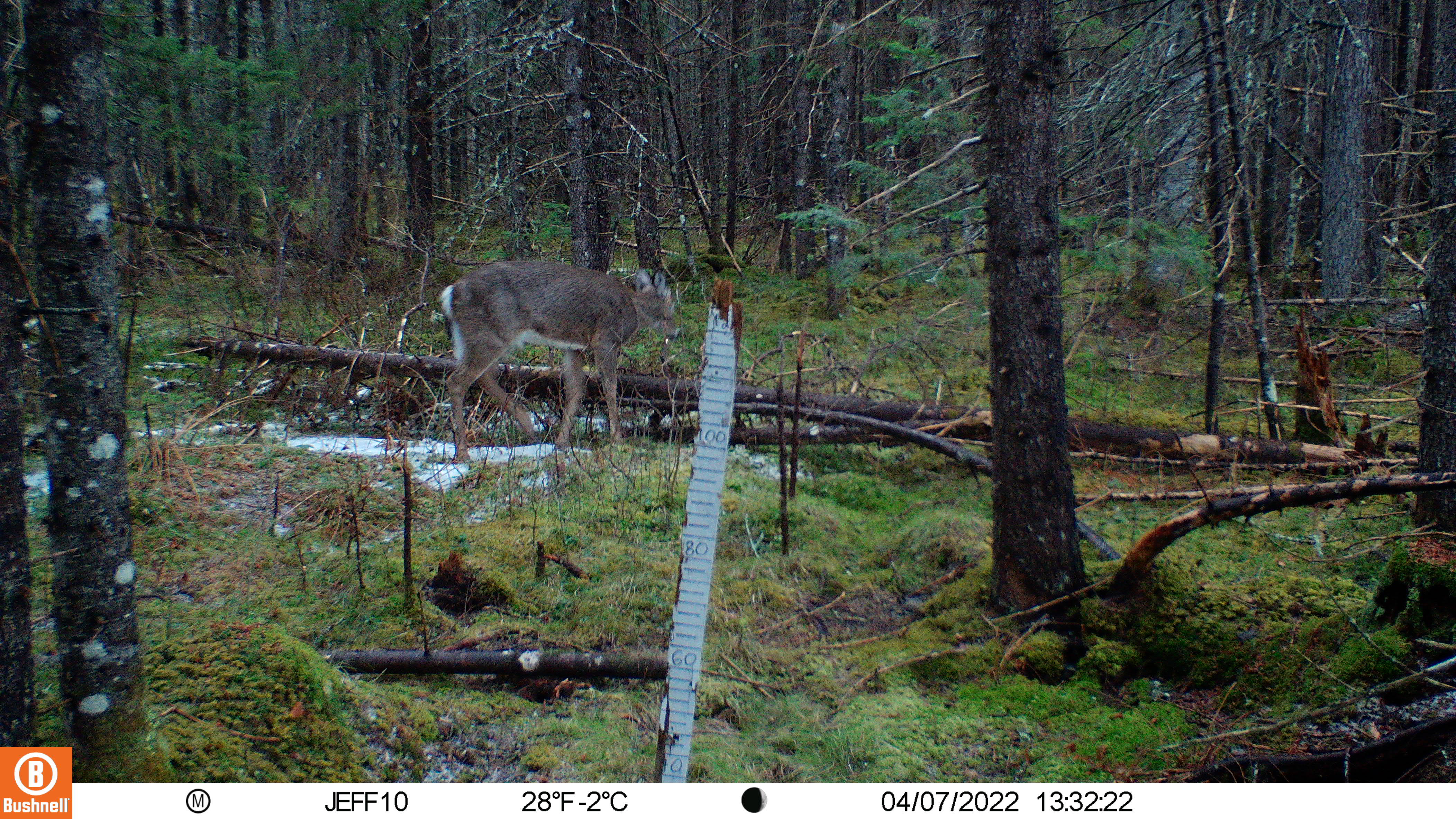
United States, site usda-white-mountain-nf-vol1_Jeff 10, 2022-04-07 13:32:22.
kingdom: Animalia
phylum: Chordata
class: Mammalia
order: Artiodactyla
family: Cervidae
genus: Odocoileus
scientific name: Odocoileus virginianus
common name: white-tailed deer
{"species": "white-tailed deer (Odocoileus virginianus)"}